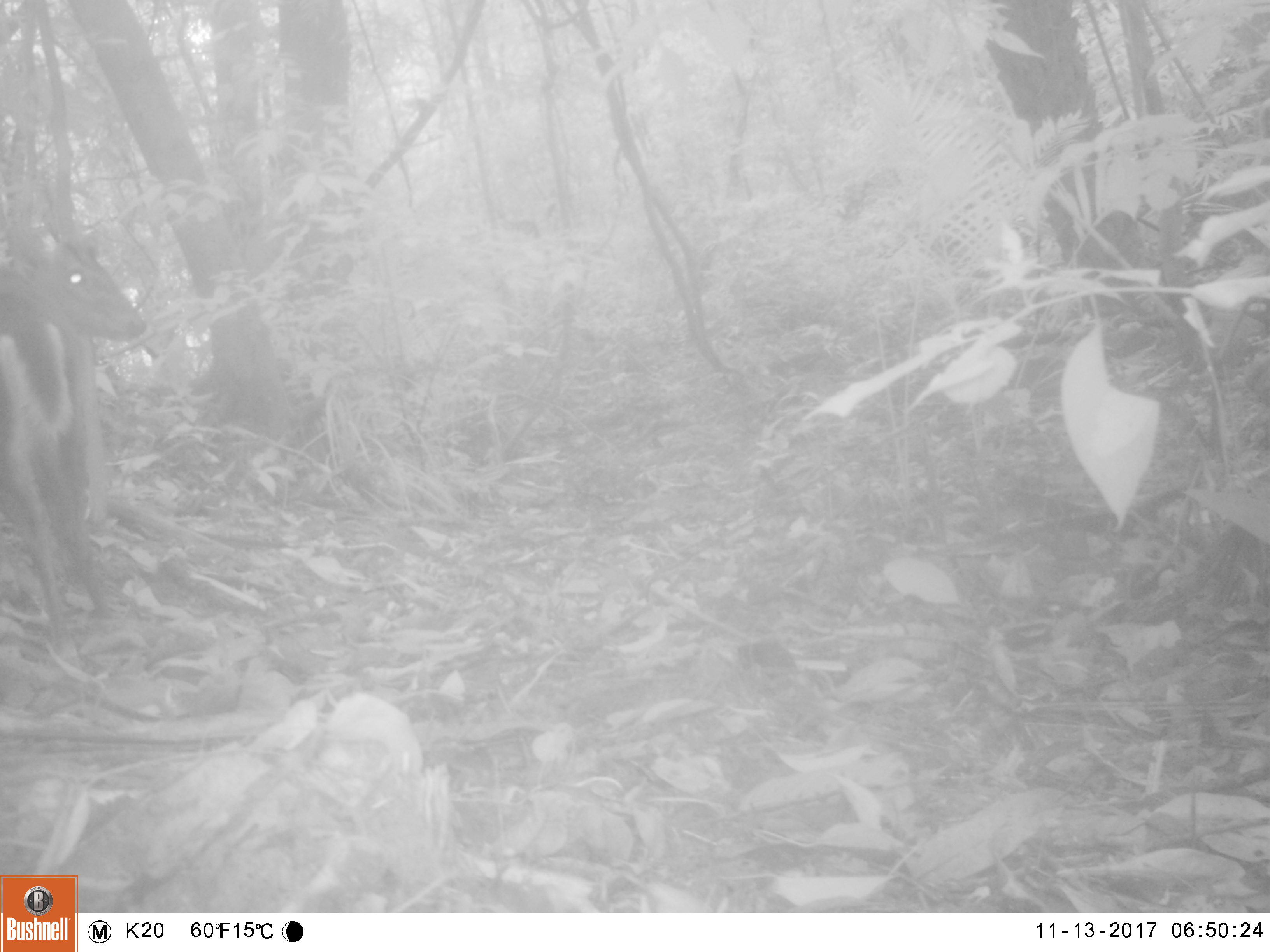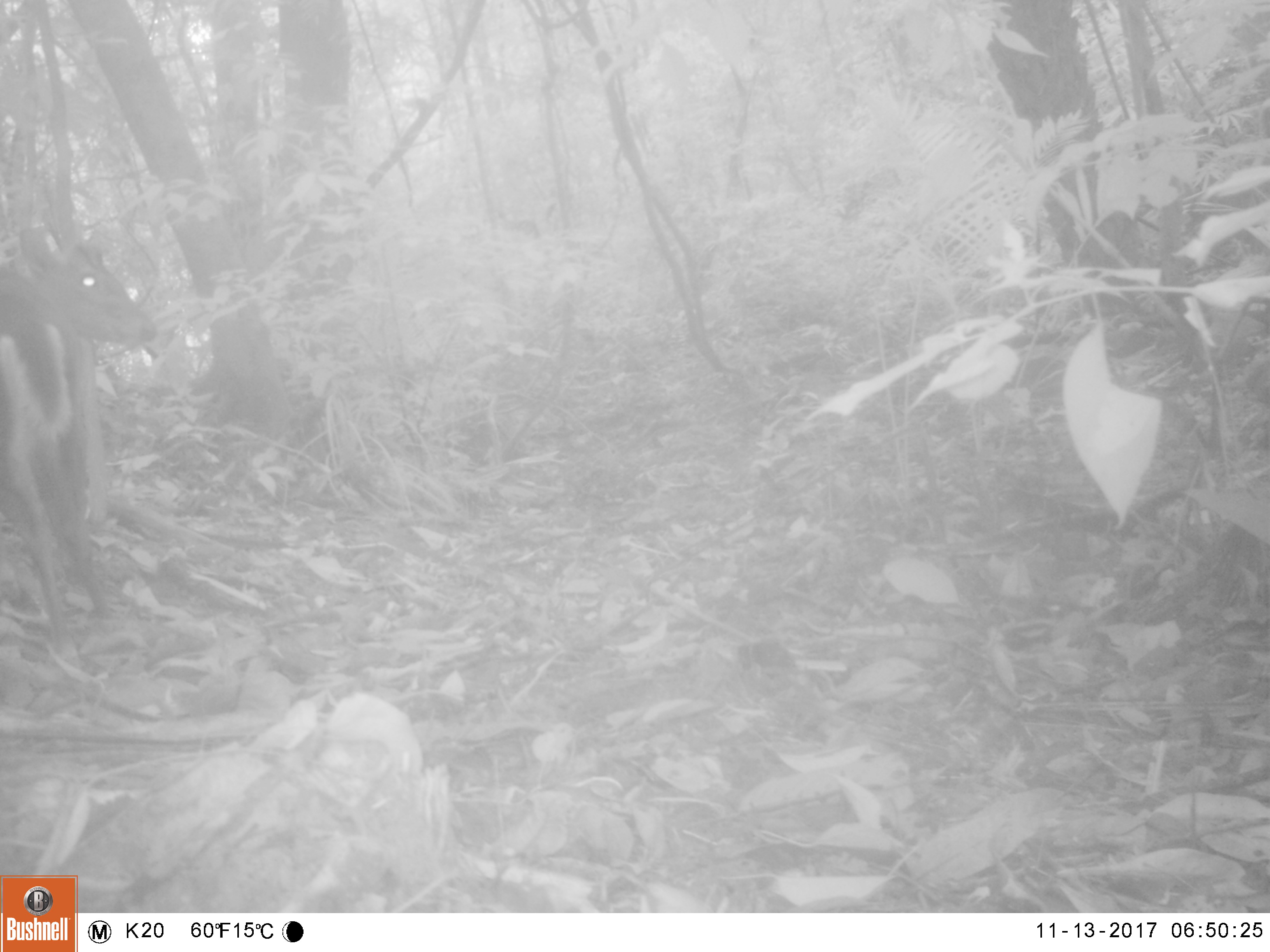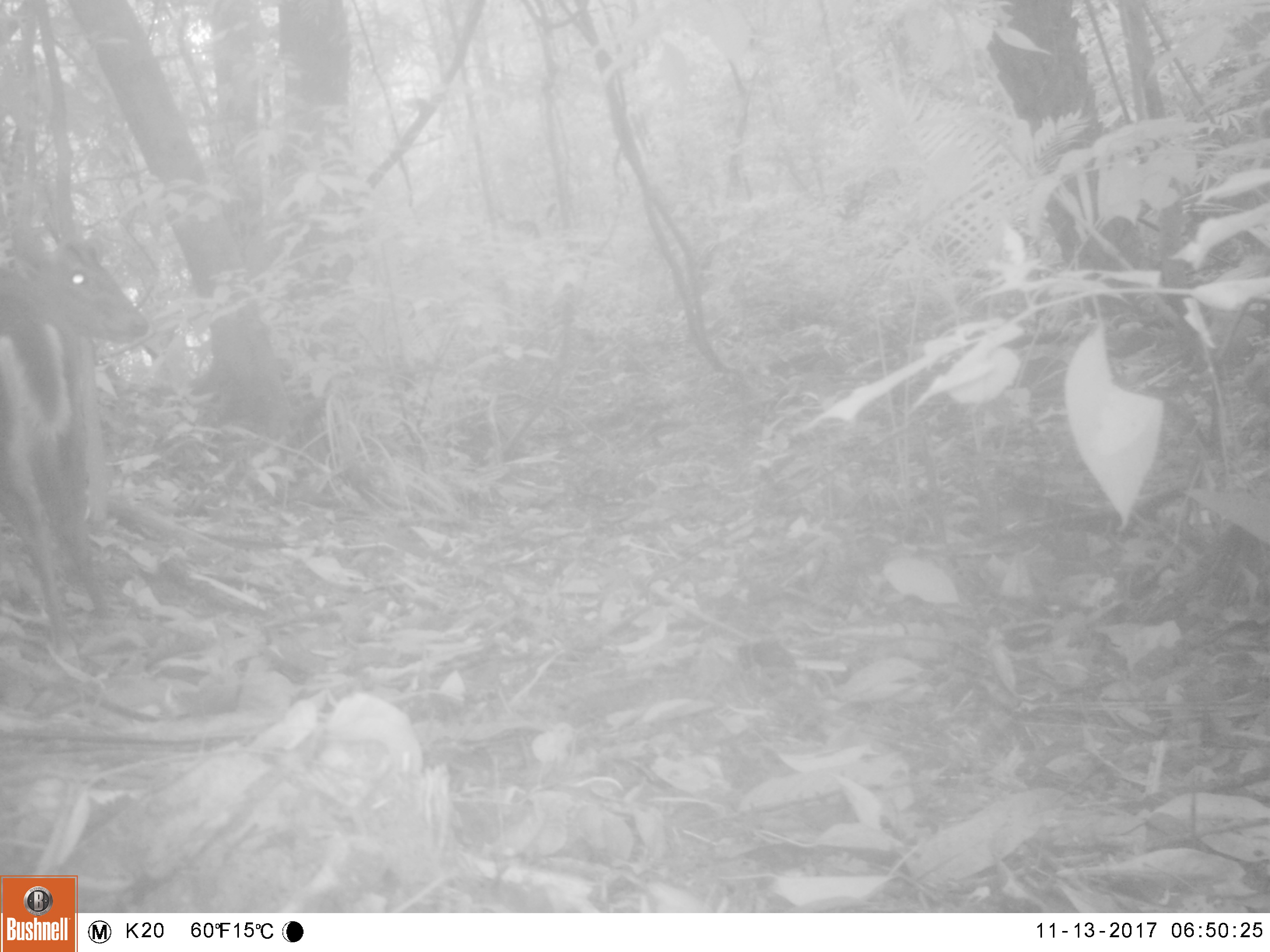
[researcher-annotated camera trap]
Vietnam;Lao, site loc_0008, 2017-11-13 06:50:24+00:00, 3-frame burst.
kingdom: Animalia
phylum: Chordata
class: Mammalia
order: Artiodactyla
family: Cervidae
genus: Muntiacus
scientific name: Muntiacus rooseveltorum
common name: roosevelt's muntjac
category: roosevelts muntjac group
Roosevelts muntjac group (roosevelt's muntjac) (Muntiacus rooseveltorum). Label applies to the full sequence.